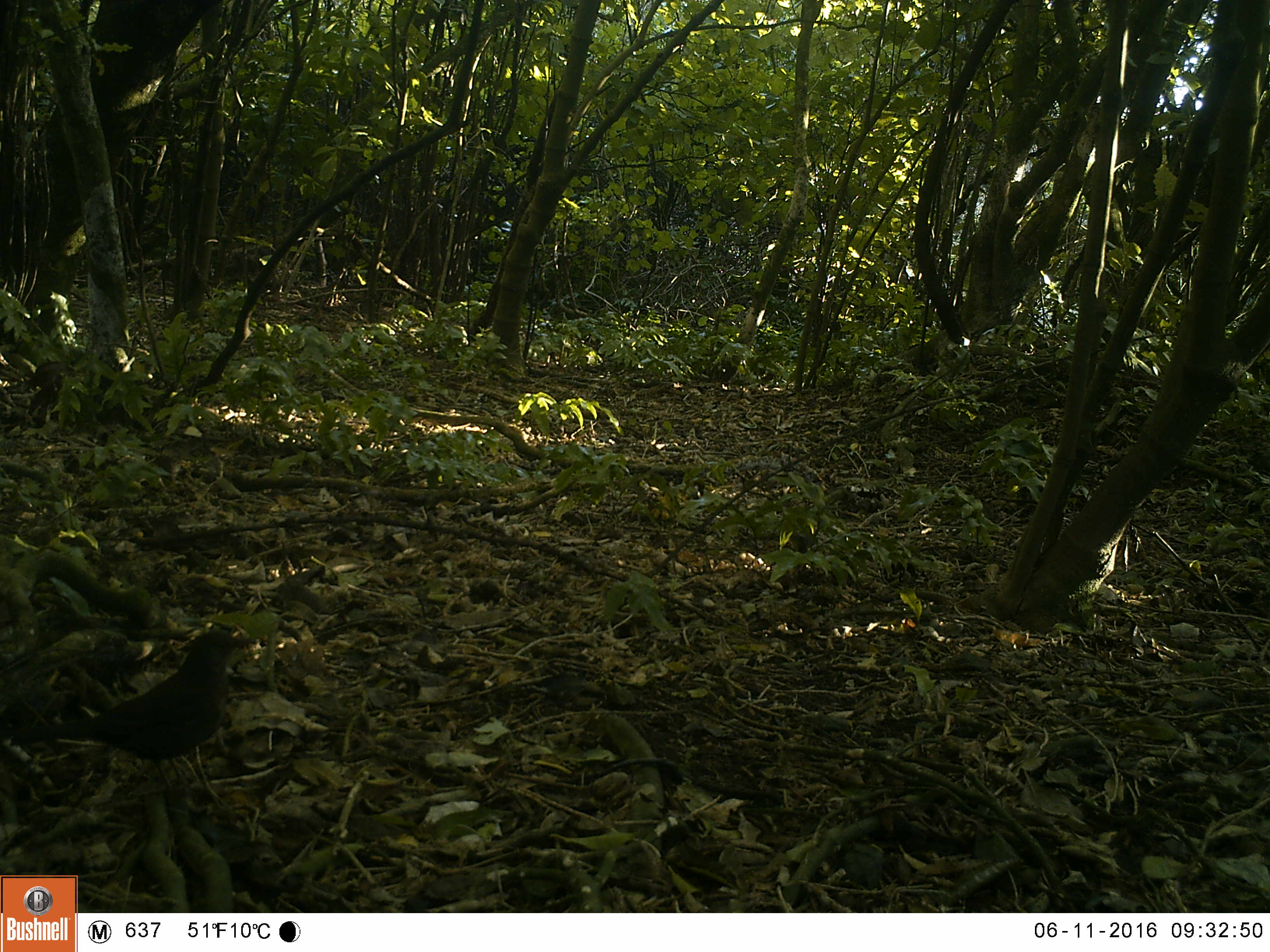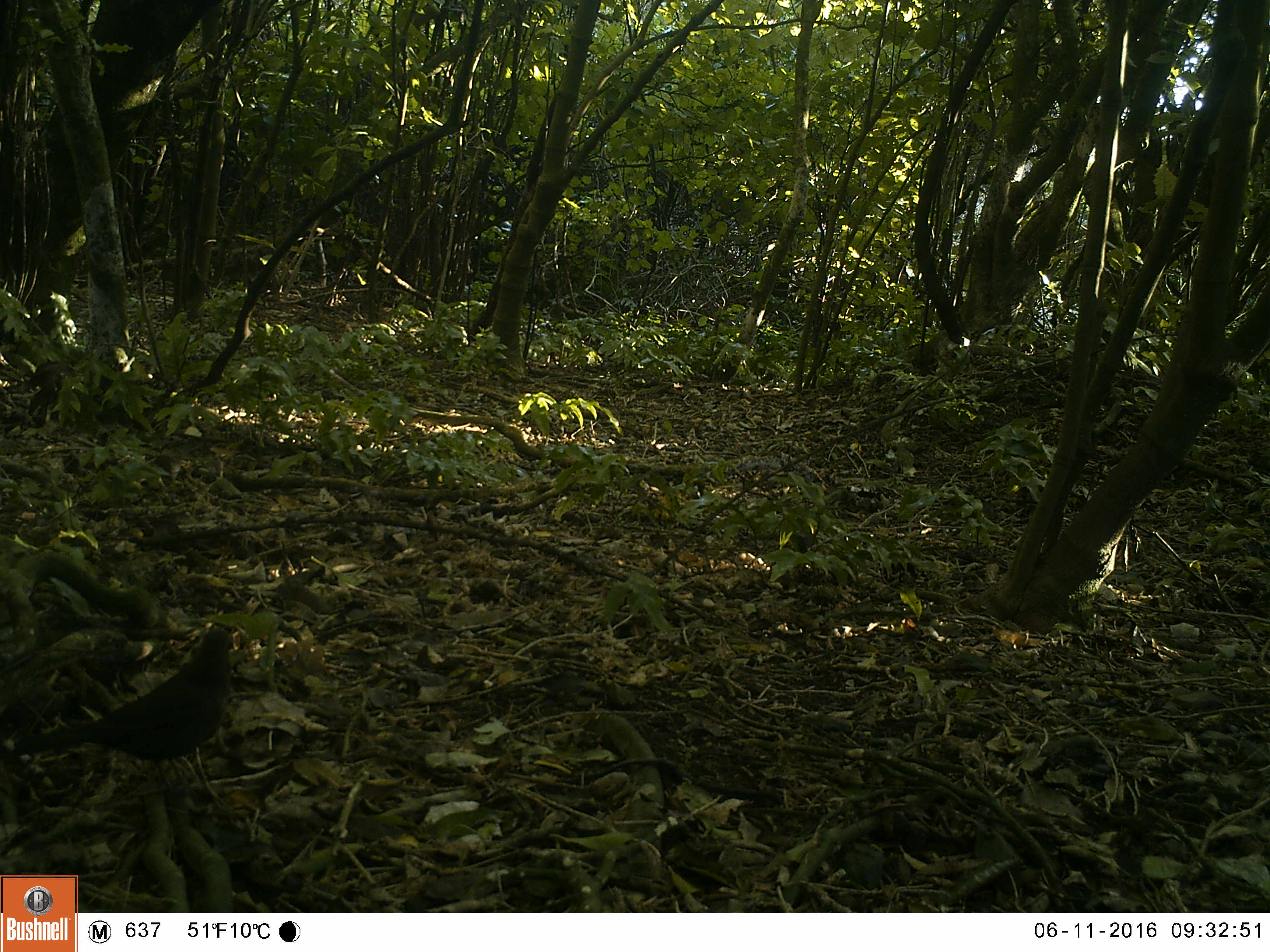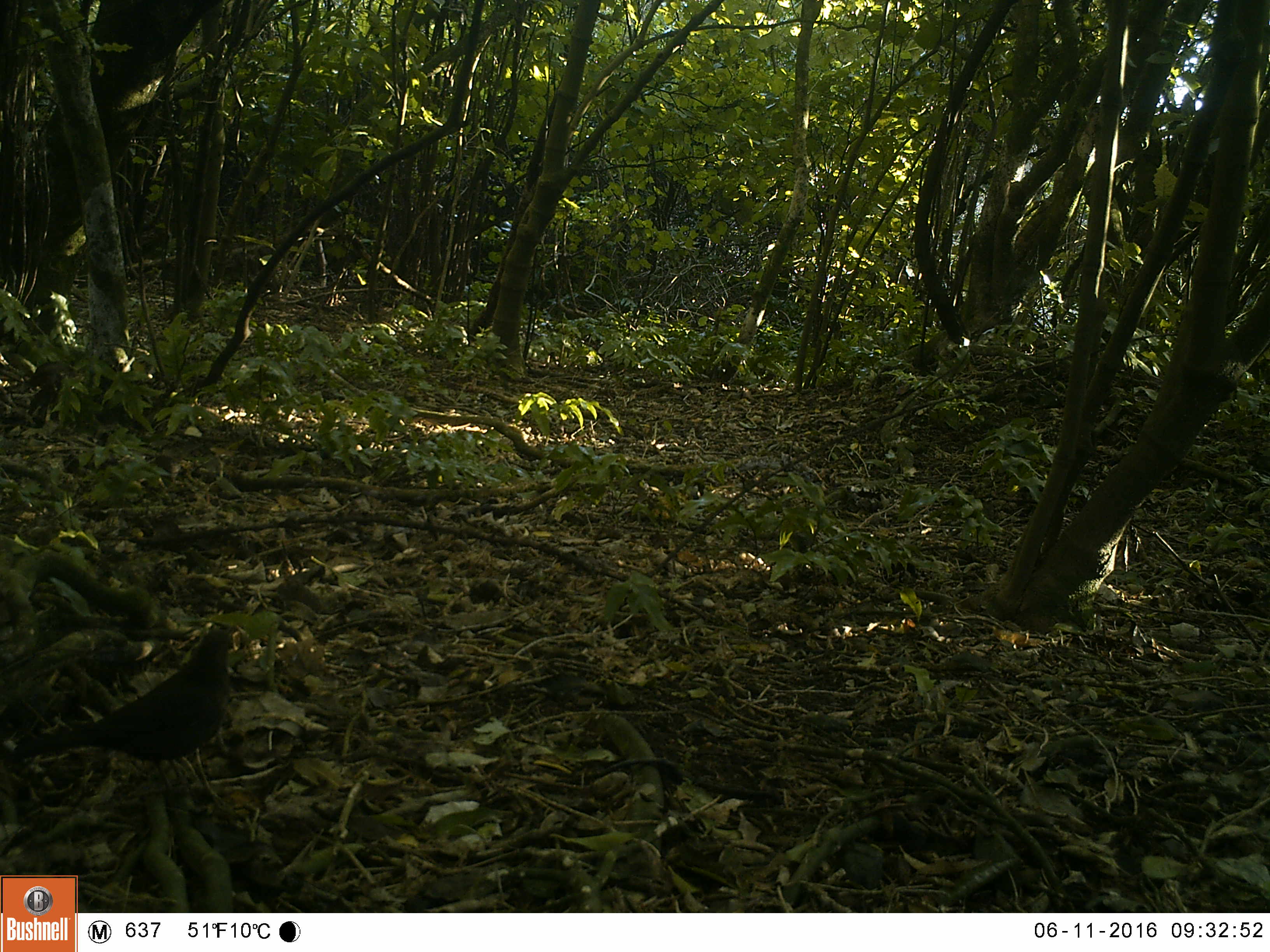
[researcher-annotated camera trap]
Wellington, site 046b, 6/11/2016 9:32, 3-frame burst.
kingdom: Animalia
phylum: Chordata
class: Aves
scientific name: Aves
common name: bird